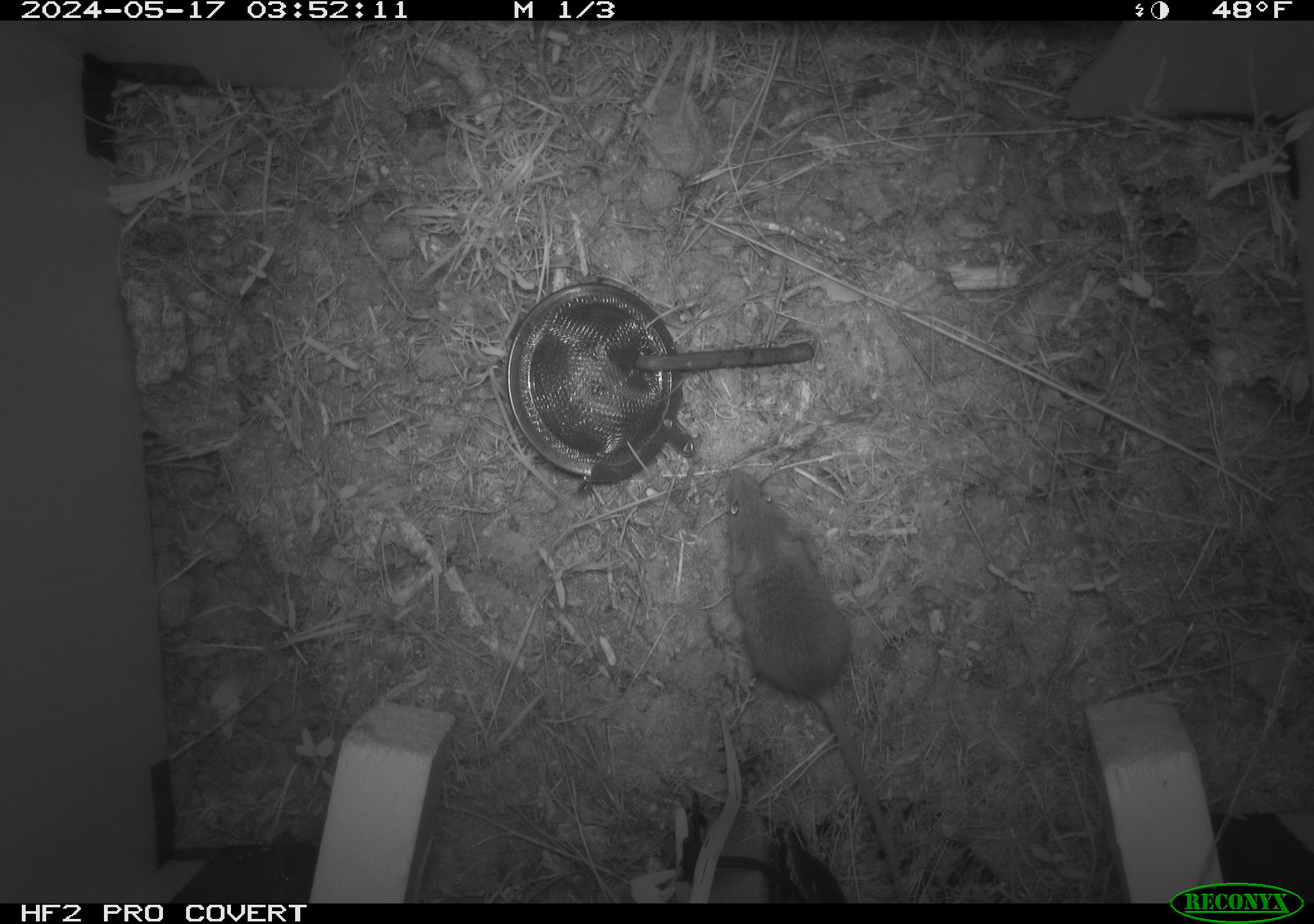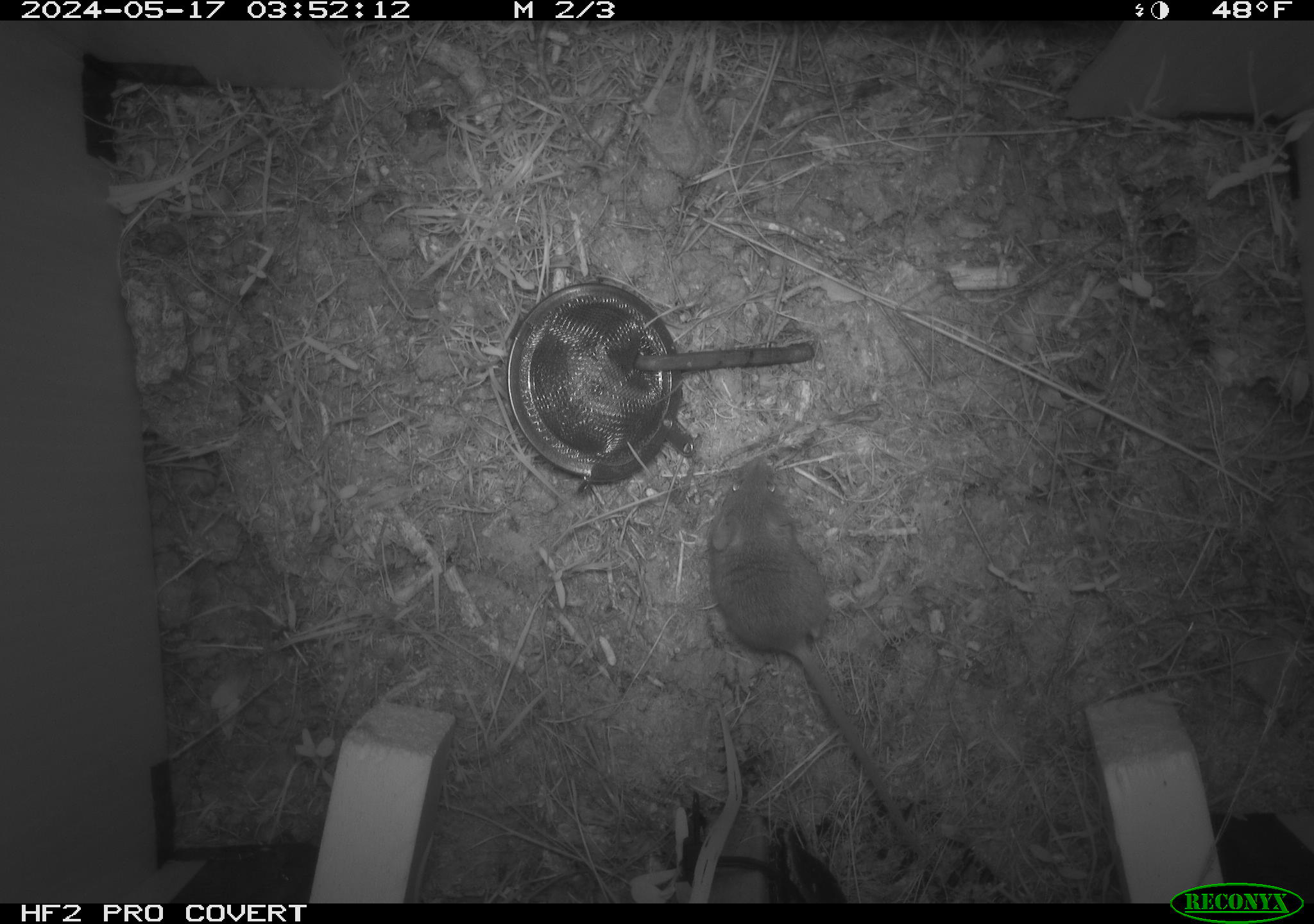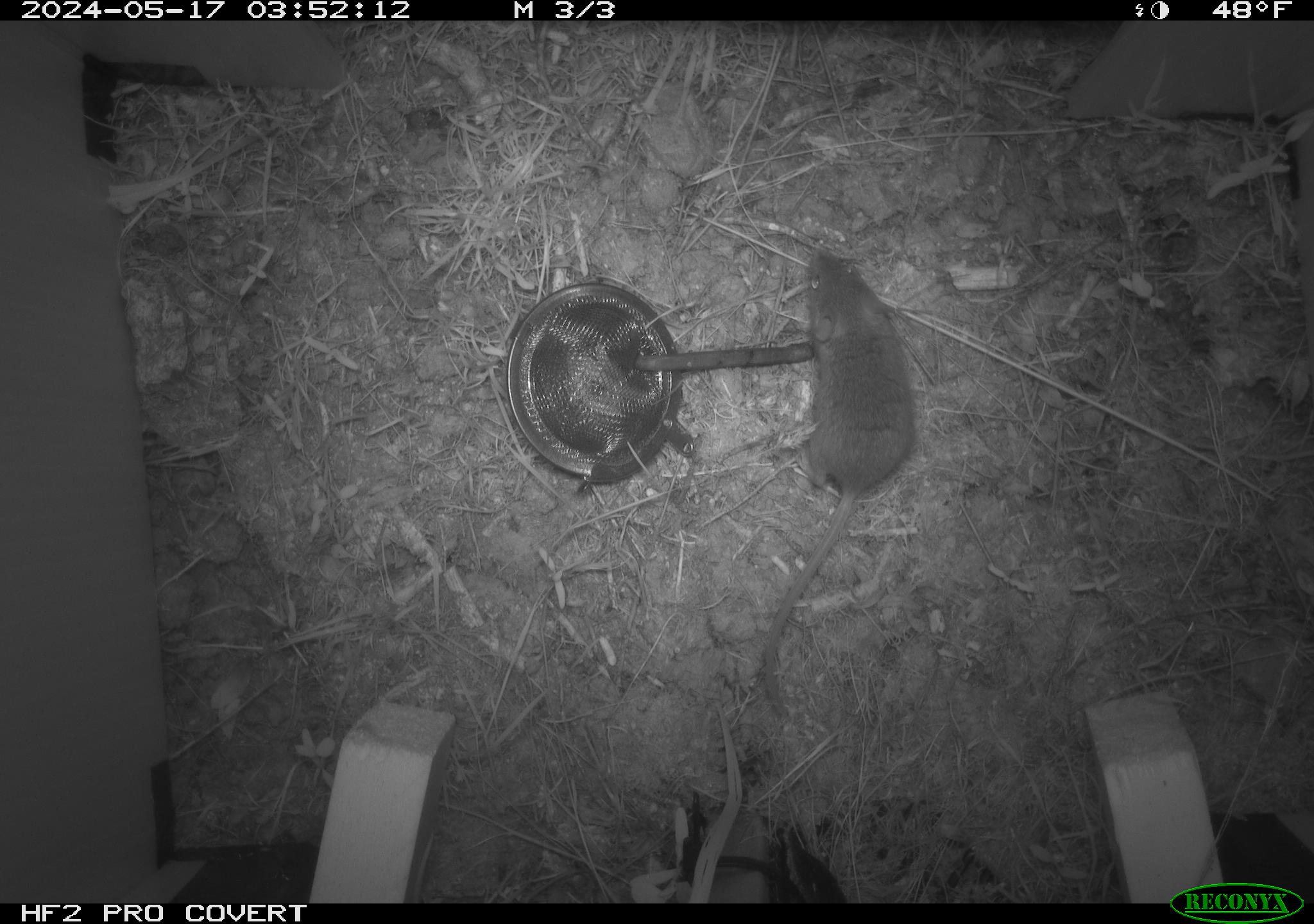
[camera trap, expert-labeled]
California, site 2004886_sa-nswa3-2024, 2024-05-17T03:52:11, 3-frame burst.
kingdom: Animalia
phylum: Chordata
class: Mammalia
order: Rodentia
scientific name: Rodentia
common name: rodent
Rodent (Rodentia).